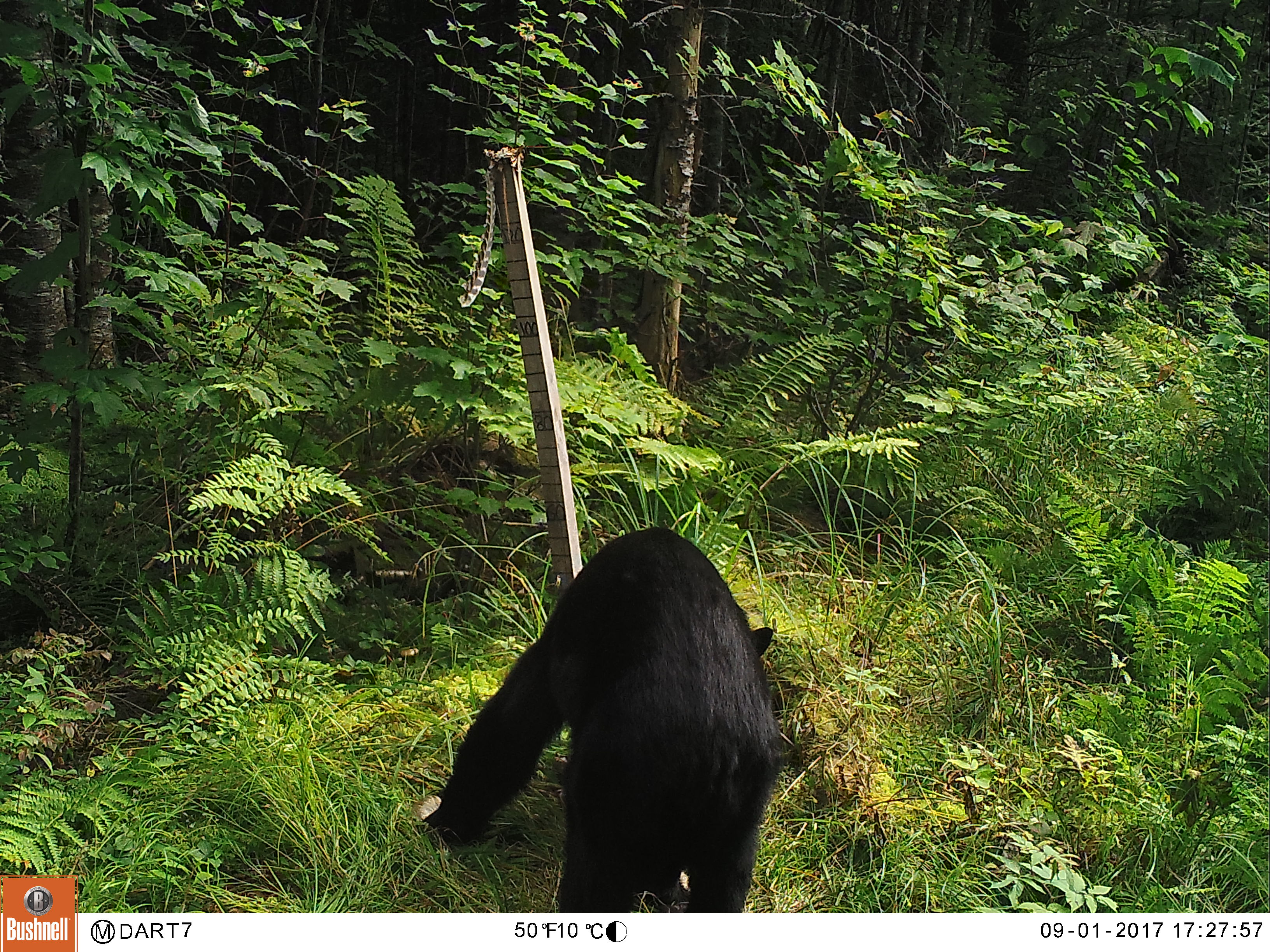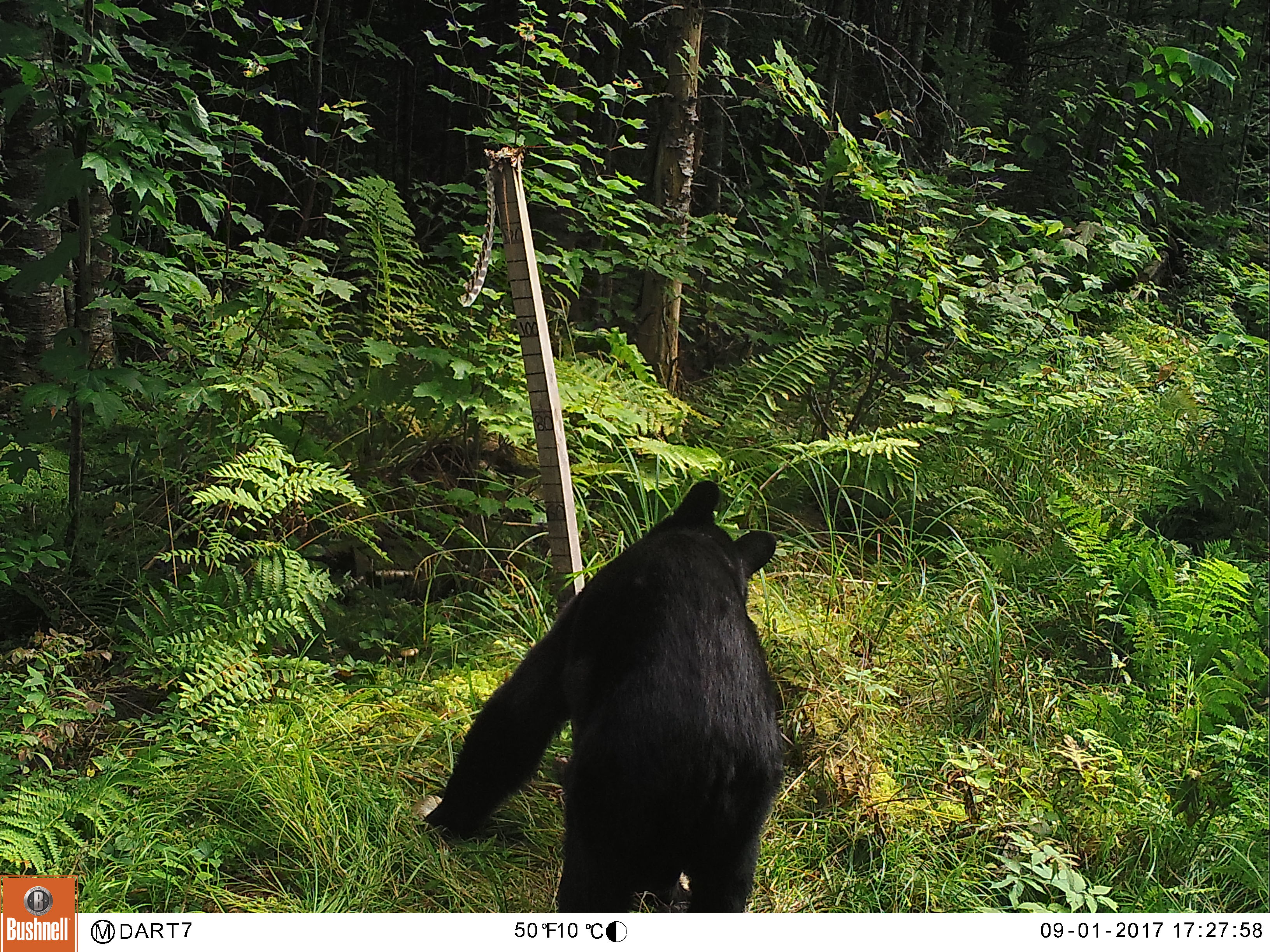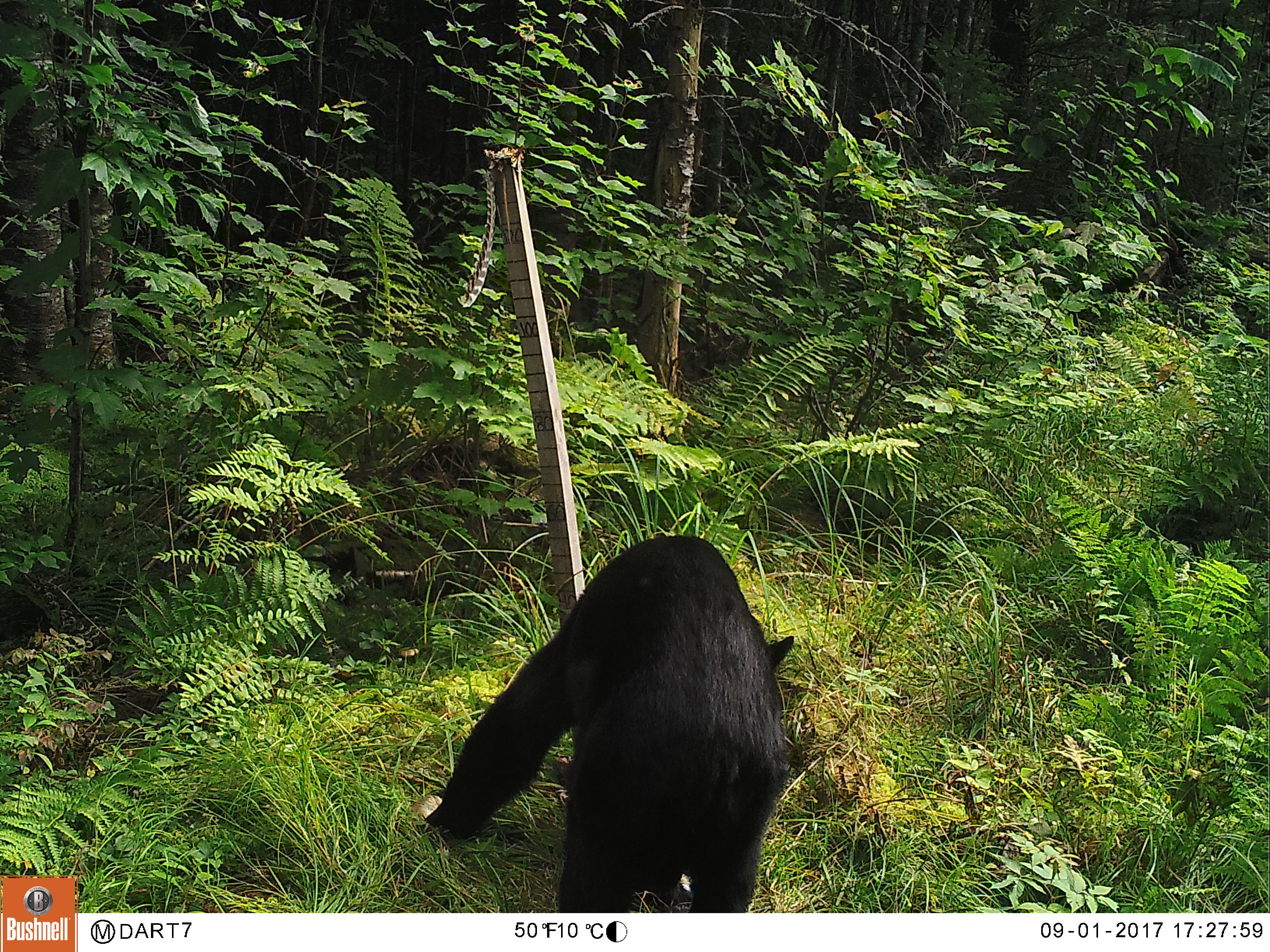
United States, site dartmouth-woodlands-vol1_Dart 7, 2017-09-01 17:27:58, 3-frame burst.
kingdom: Animalia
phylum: Chordata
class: Mammalia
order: Carnivora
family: Ursidae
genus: Ursus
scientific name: Ursus americanus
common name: black bear